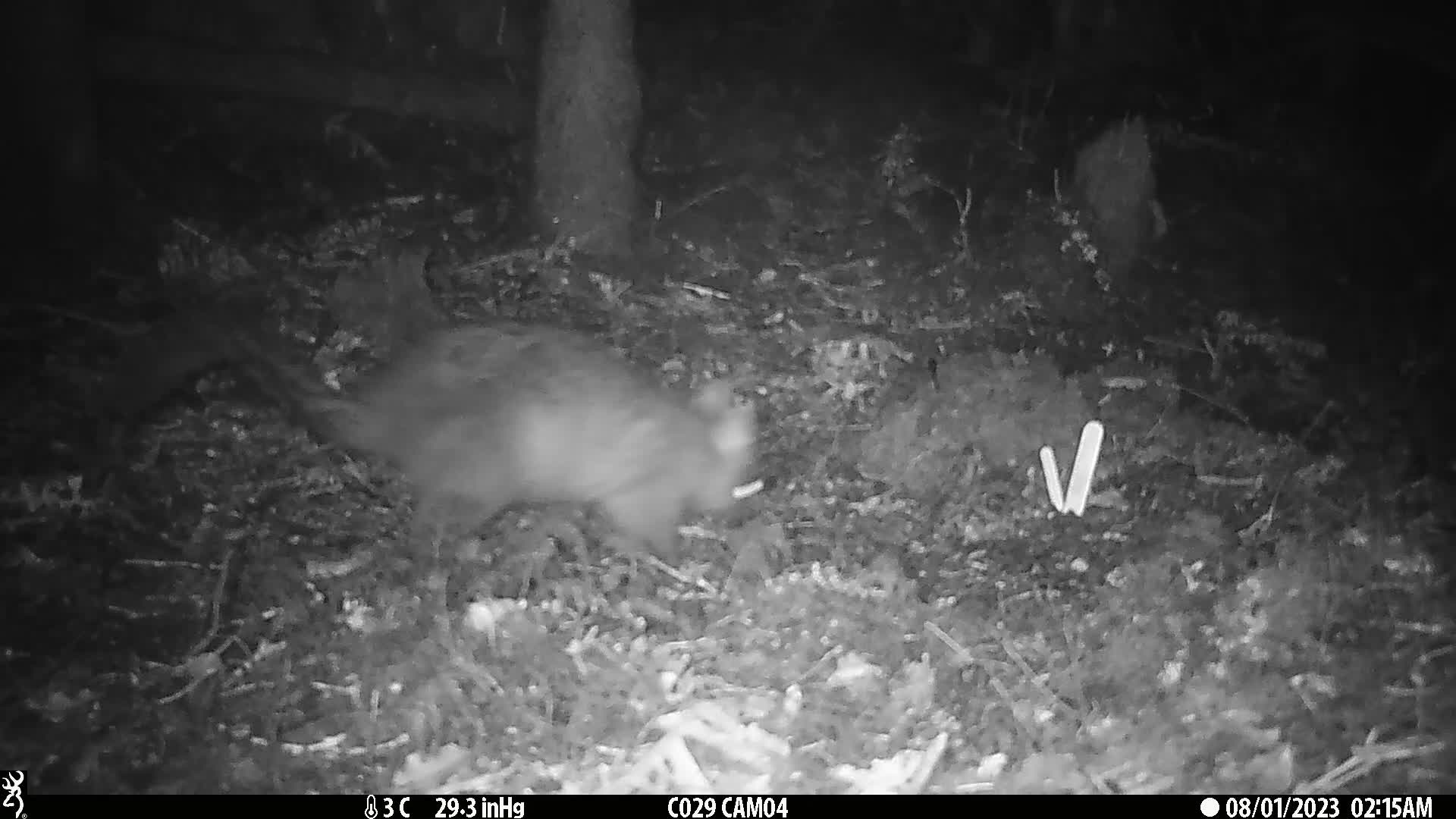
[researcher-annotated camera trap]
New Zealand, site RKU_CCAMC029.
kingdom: Animalia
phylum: Chordata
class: Mammalia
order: Diprotodontia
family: Phalangeridae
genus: Trichosurus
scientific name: Trichosurus vulpecula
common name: common brushtail possum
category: possum